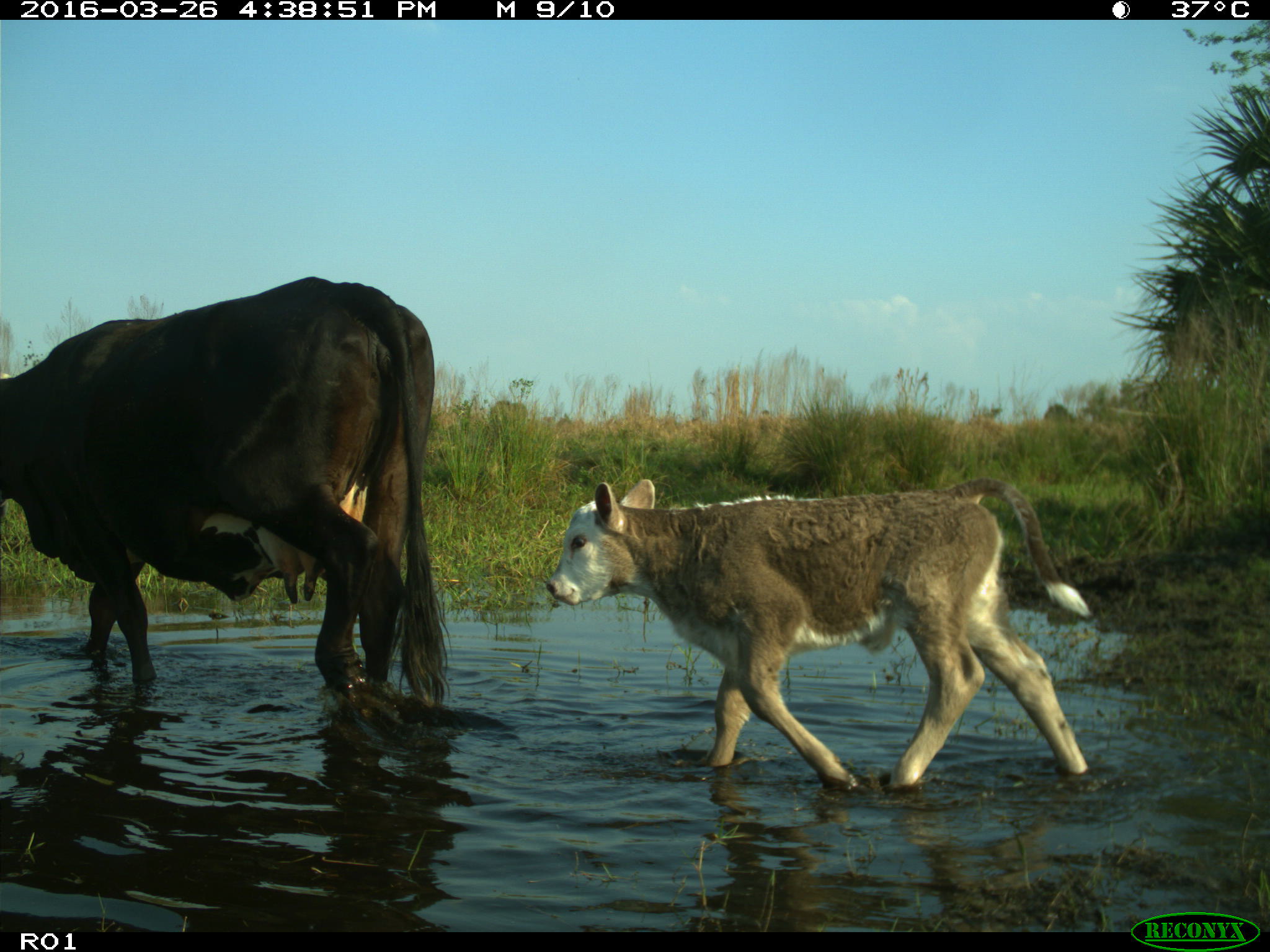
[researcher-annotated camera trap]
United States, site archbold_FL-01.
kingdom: Animalia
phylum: Chordata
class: Mammalia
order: Artiodactyla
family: Bovidae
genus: Bos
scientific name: Bos taurus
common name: domestic cow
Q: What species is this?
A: Bos taurus (domestic cow).